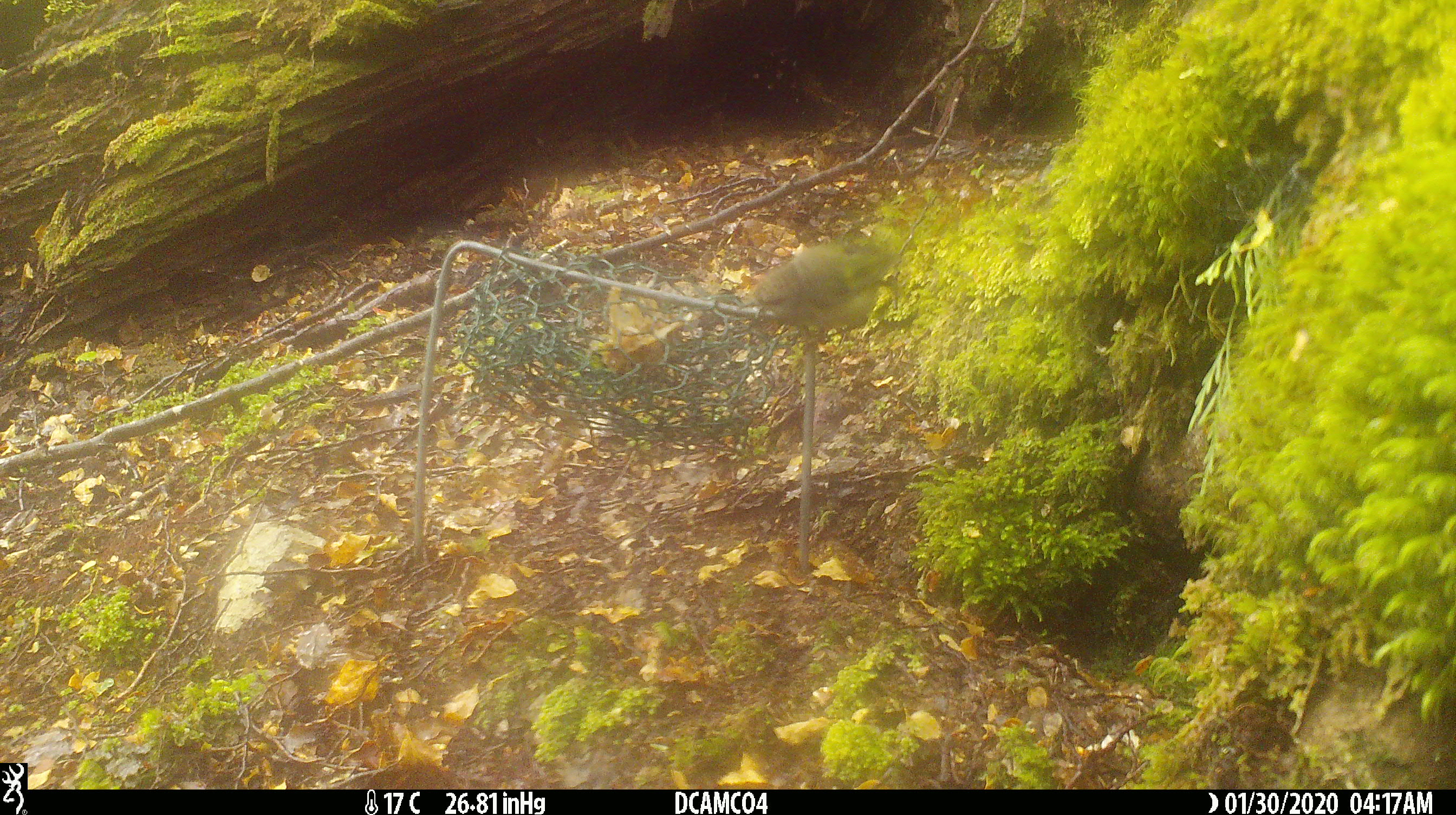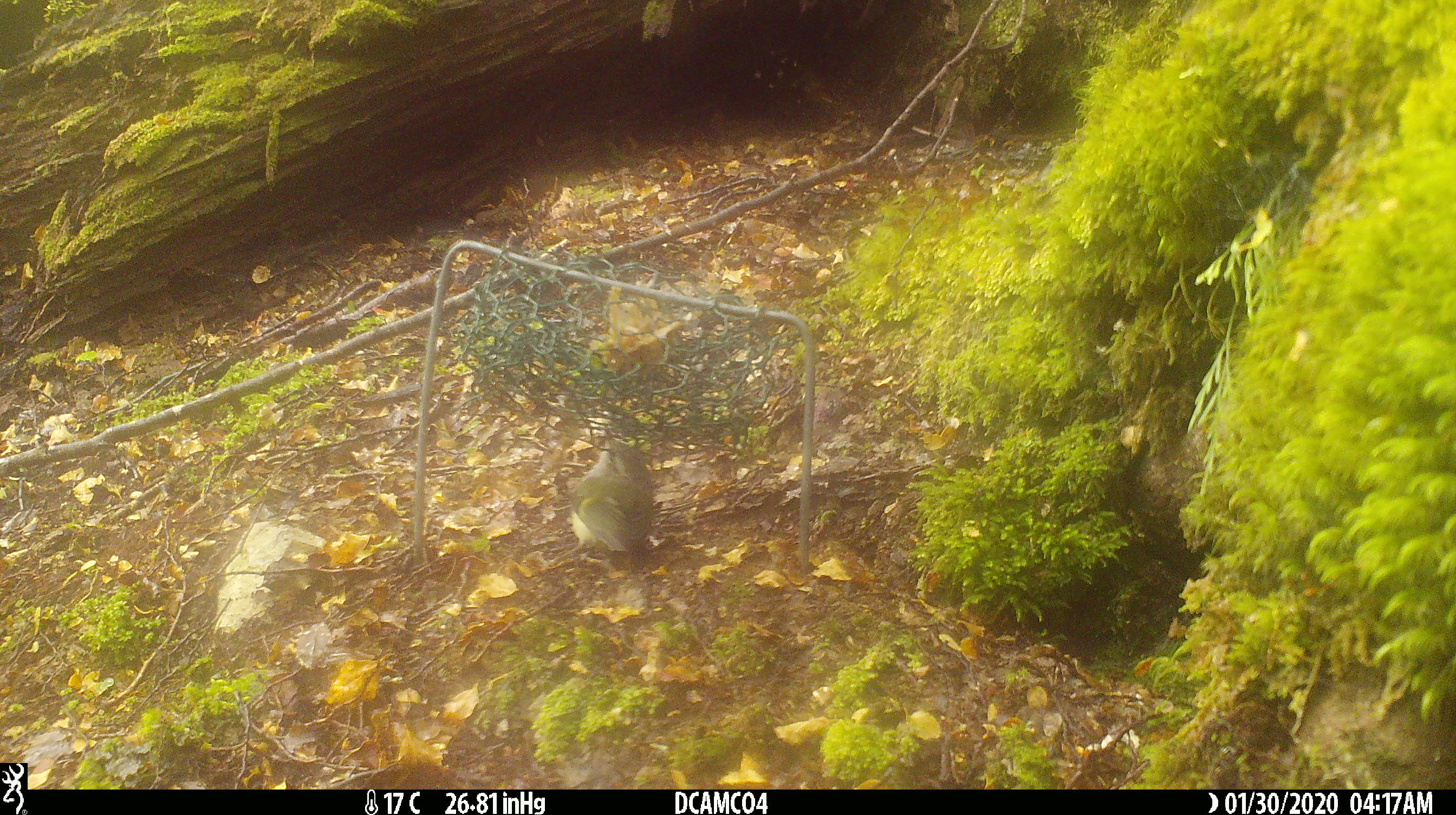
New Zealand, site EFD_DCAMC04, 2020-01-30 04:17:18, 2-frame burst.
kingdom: Animalia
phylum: Chordata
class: Aves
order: Passeriformes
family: Acanthisittidae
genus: Acanthisitta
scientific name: Acanthisitta chloris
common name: rifleman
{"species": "rifleman (Acanthisitta chloris)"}